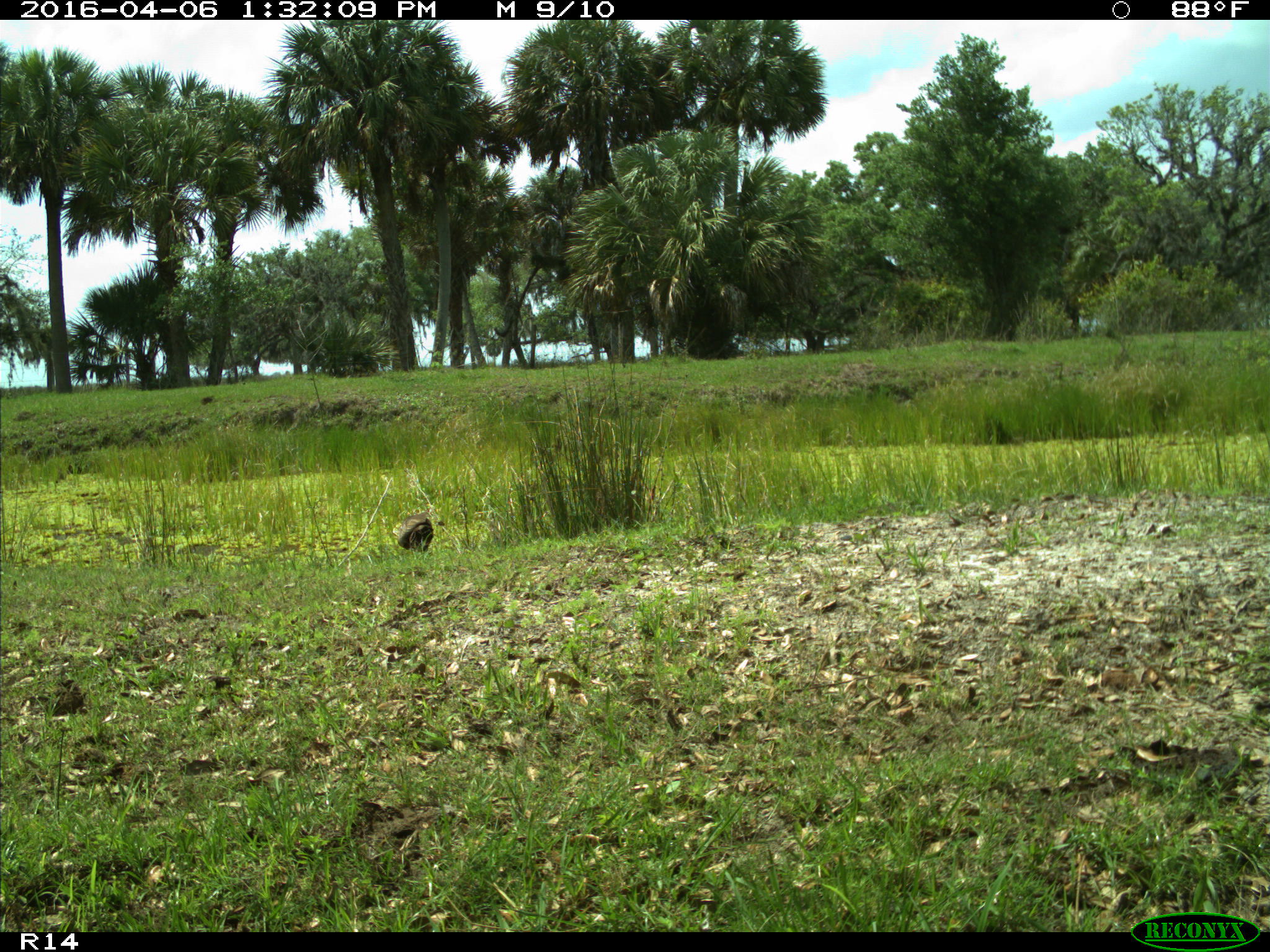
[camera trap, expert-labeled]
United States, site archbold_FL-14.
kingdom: Animalia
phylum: Chordata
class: Aves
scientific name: Aves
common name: birds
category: unidentified bird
Unidentified bird (birds) (Aves).